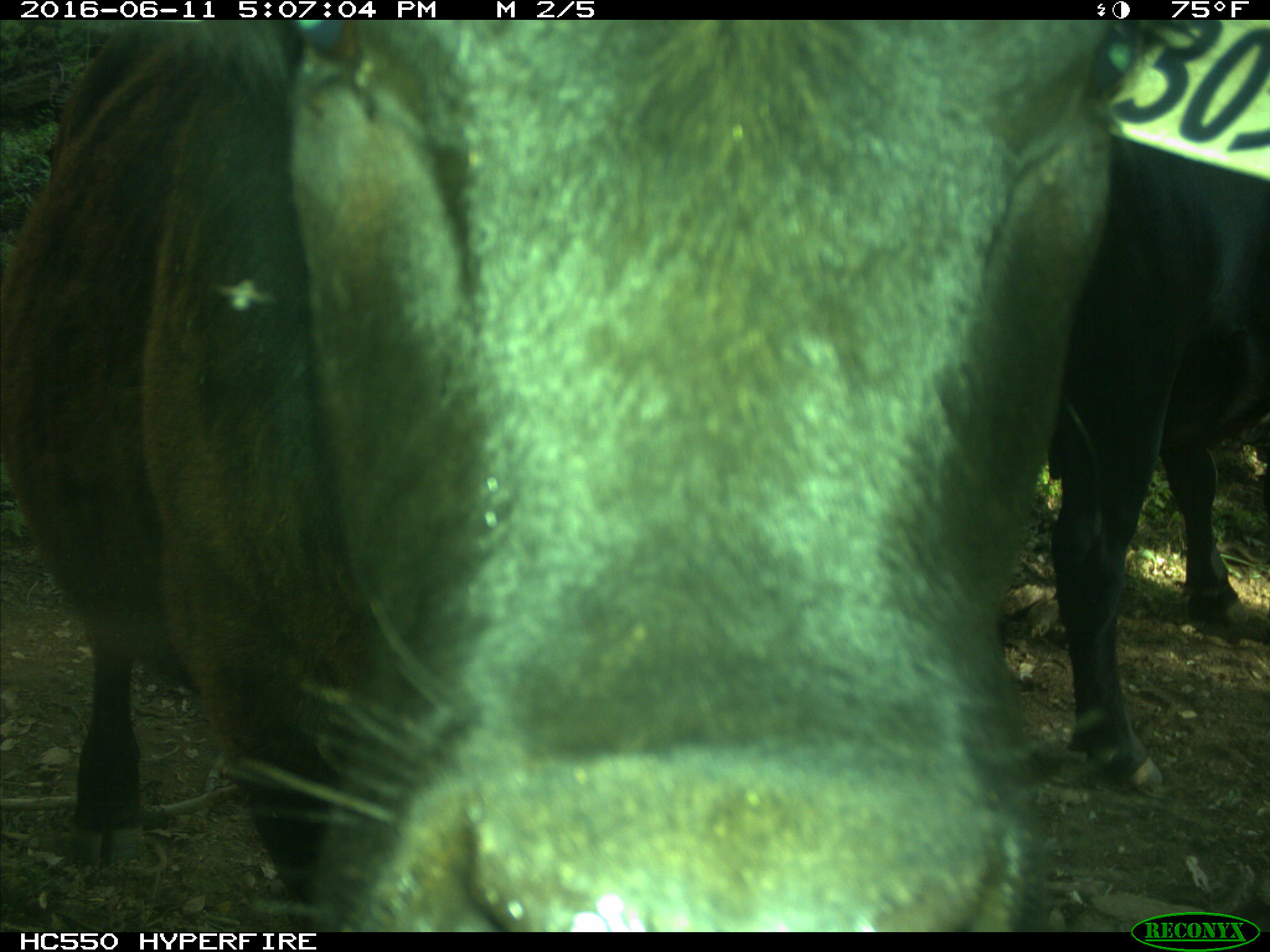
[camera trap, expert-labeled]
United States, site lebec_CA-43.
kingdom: Animalia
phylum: Chordata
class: Mammalia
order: Artiodactyla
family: Bovidae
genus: Bos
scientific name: Bos taurus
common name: domestic cow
Bos taurus (domestic cow).